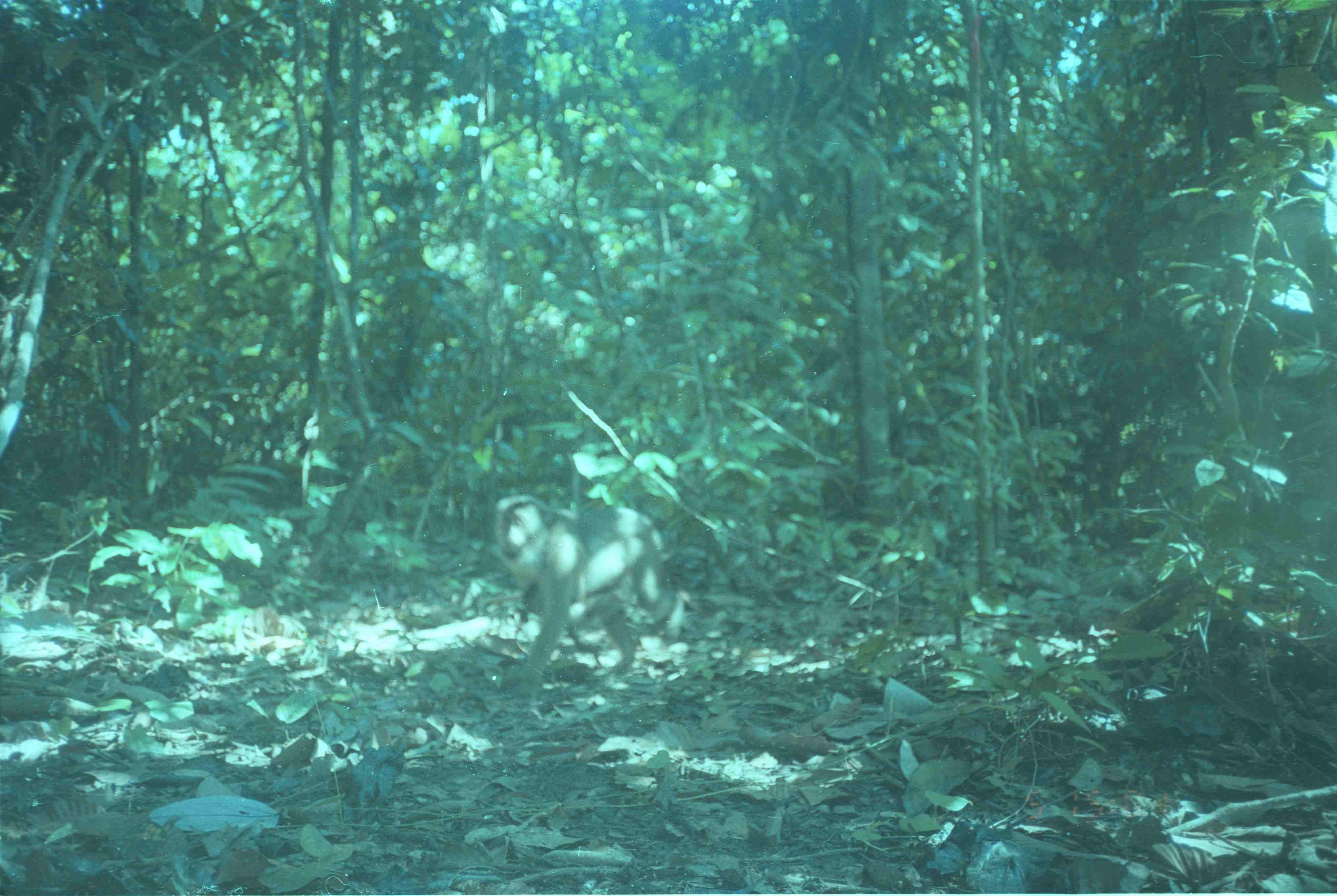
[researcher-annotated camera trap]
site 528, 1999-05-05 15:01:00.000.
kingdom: Animalia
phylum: Chordata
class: Mammalia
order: Primates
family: Cercopithecidae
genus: Macaca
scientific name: Macaca nemestrina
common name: southern pig-tailed macaque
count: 2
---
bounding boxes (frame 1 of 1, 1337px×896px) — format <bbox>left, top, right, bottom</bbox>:
macaca nemestrina: <bbox>492, 491, 684, 707</bbox>